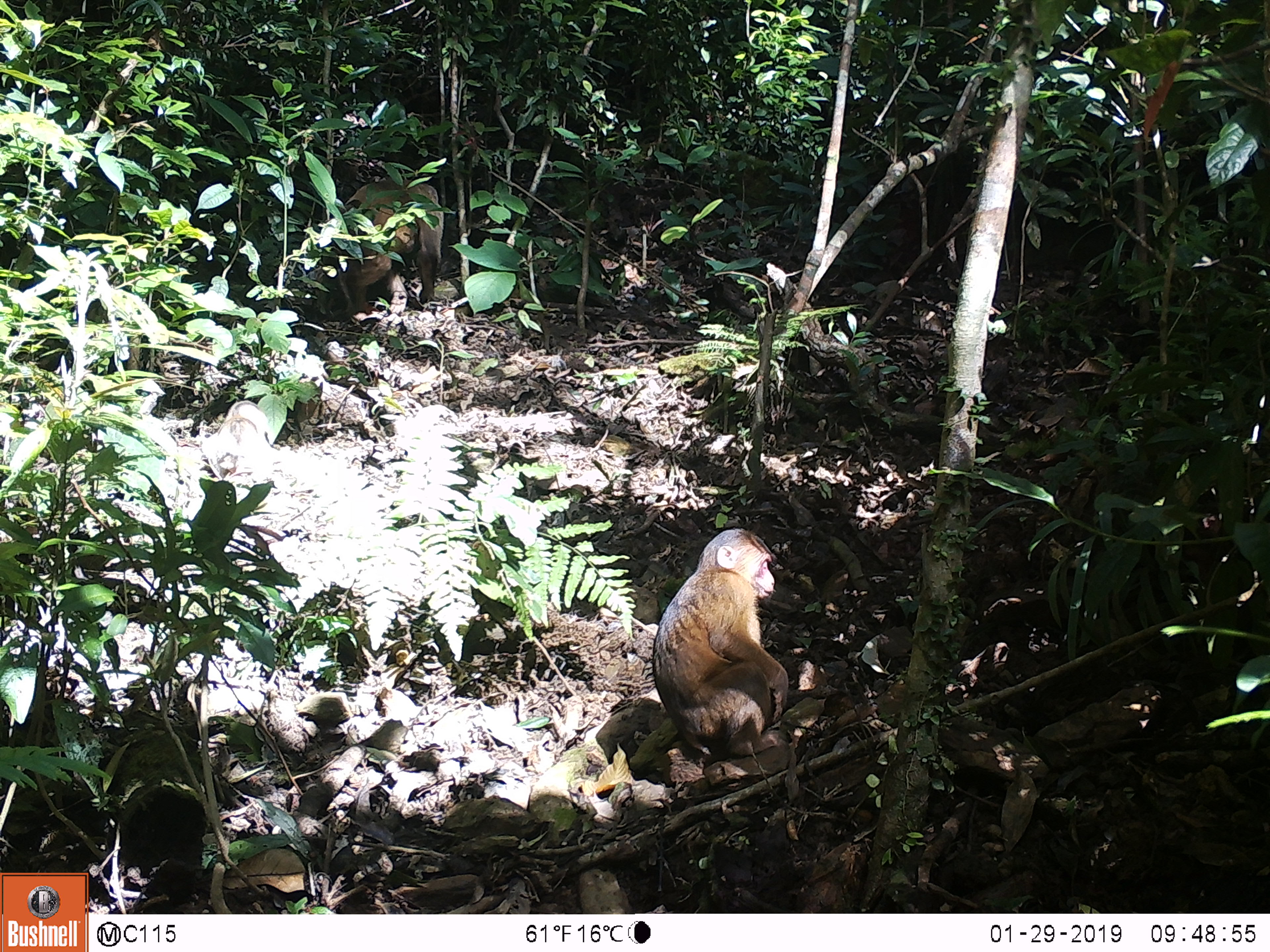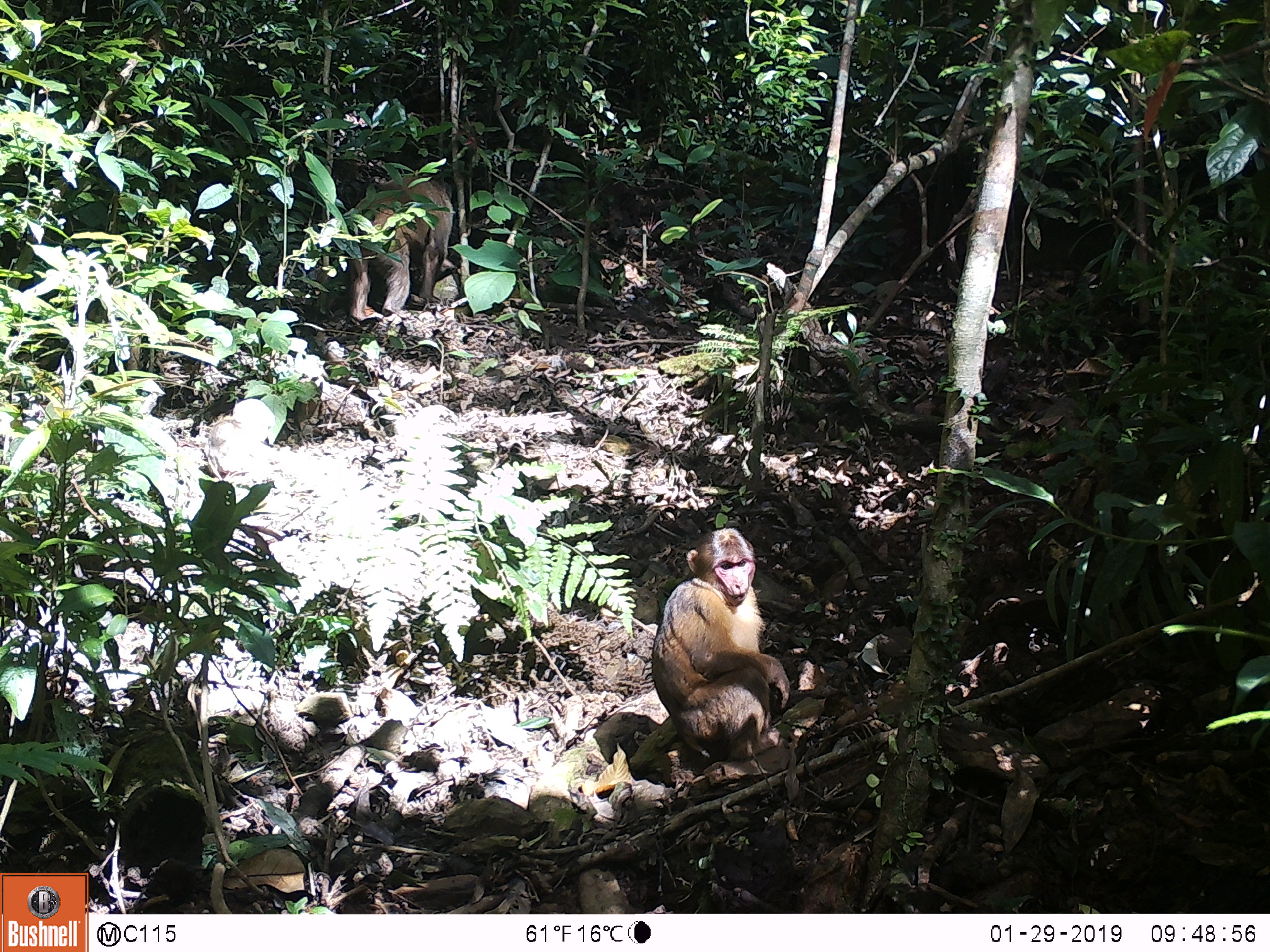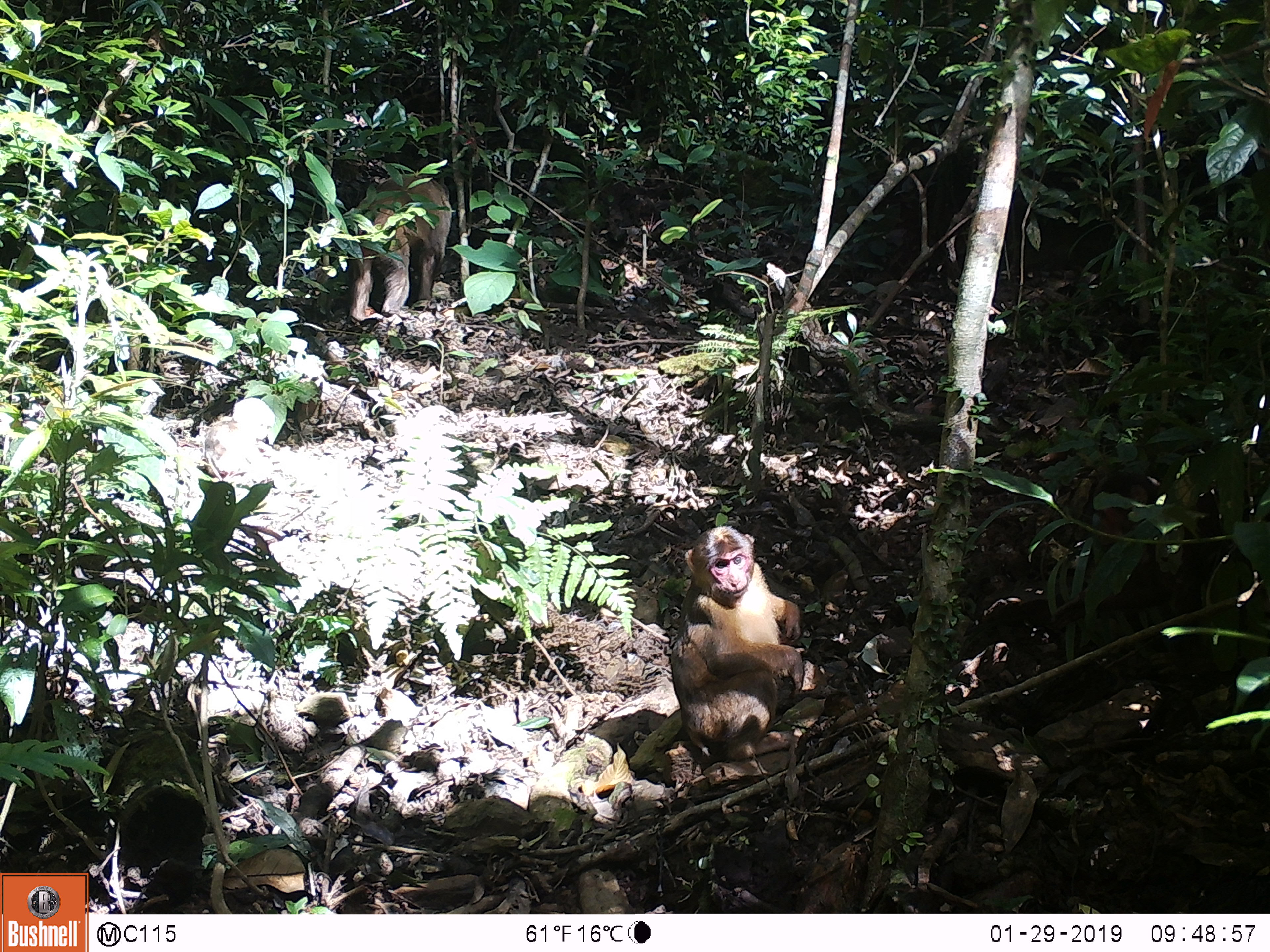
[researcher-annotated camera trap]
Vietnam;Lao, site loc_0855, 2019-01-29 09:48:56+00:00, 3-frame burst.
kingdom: Animalia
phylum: Chordata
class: Mammalia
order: Primates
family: Cercopithecidae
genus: Macaca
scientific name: Macaca arctoides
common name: stump-tailed macaque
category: stump tailed macaque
Stump tailed macaque (stump-tailed macaque) (Macaca arctoides). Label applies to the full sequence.